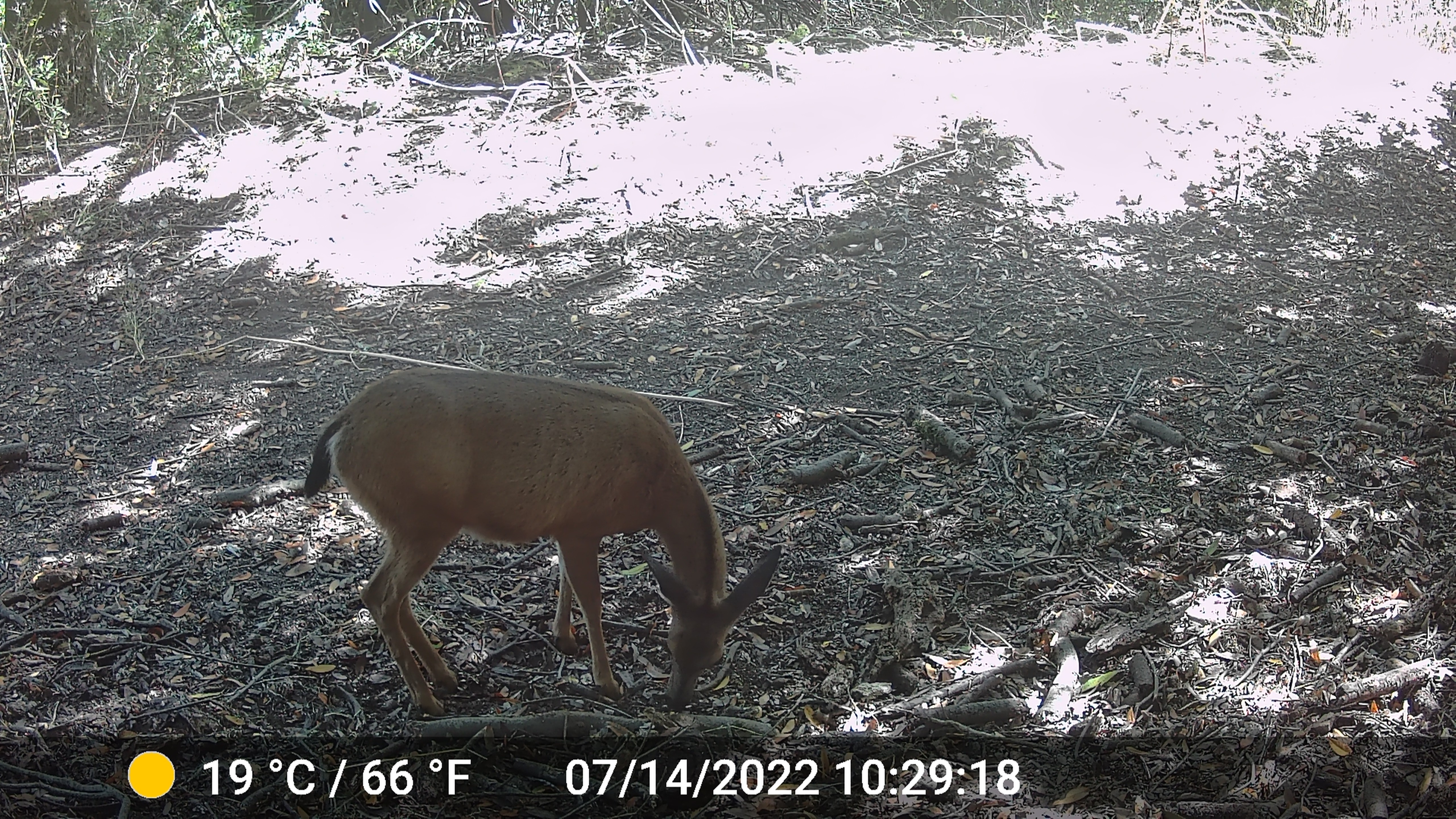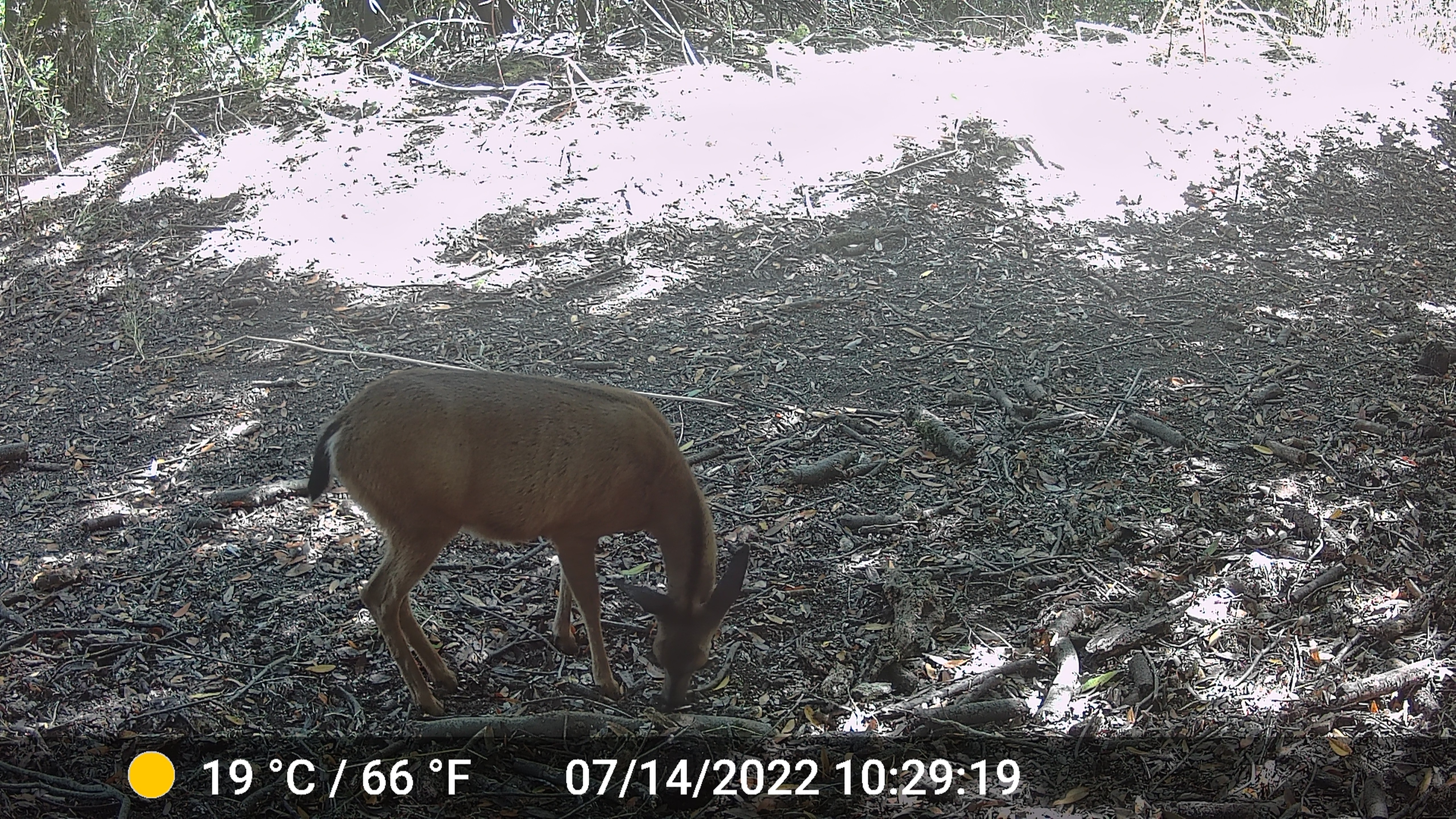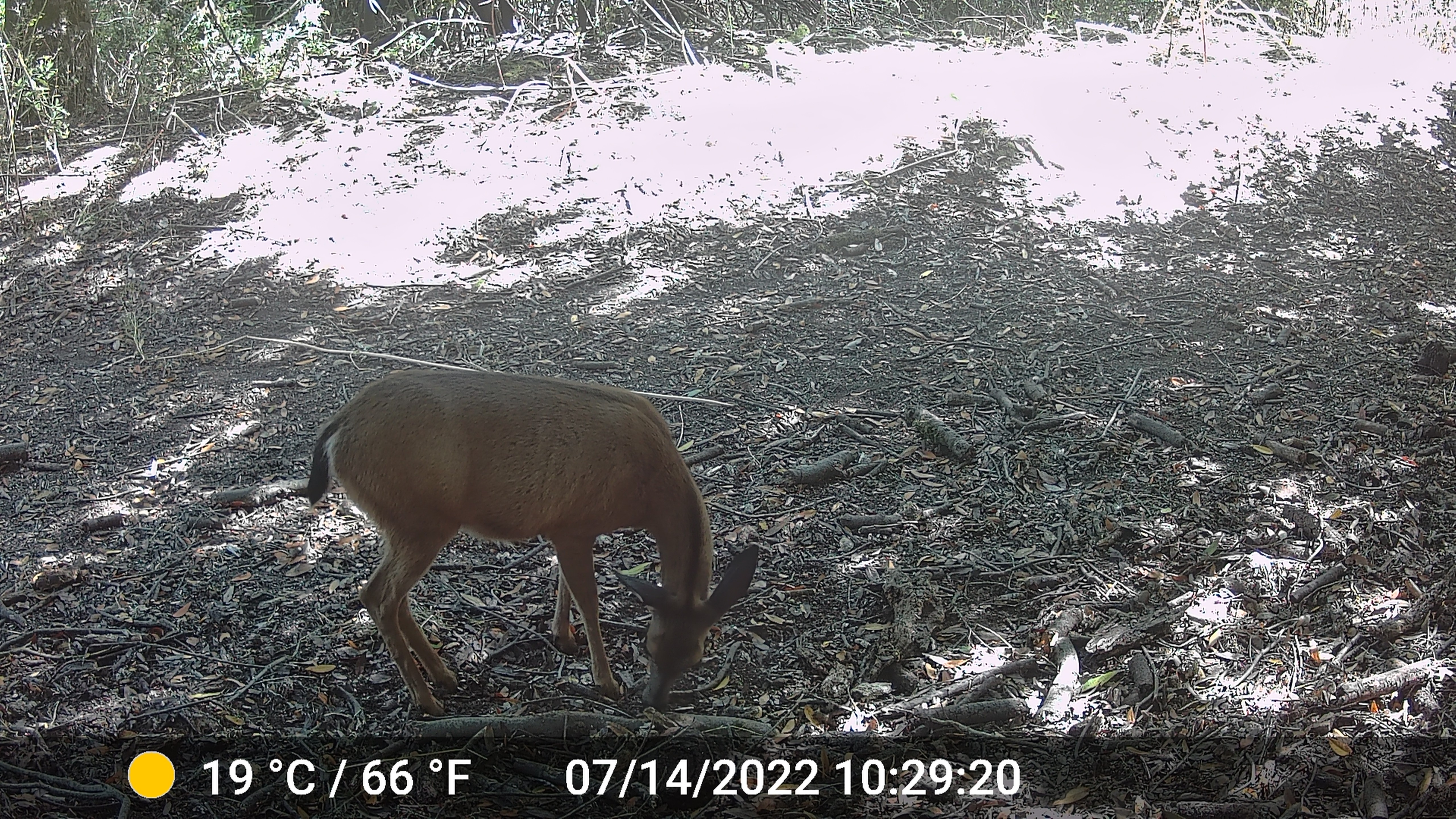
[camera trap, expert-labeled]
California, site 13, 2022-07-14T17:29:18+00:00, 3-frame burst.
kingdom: Animalia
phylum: Chordata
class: Mammalia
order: Artiodactyla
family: Cervidae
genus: Odocoileus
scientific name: Odocoileus hemionus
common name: mule deer